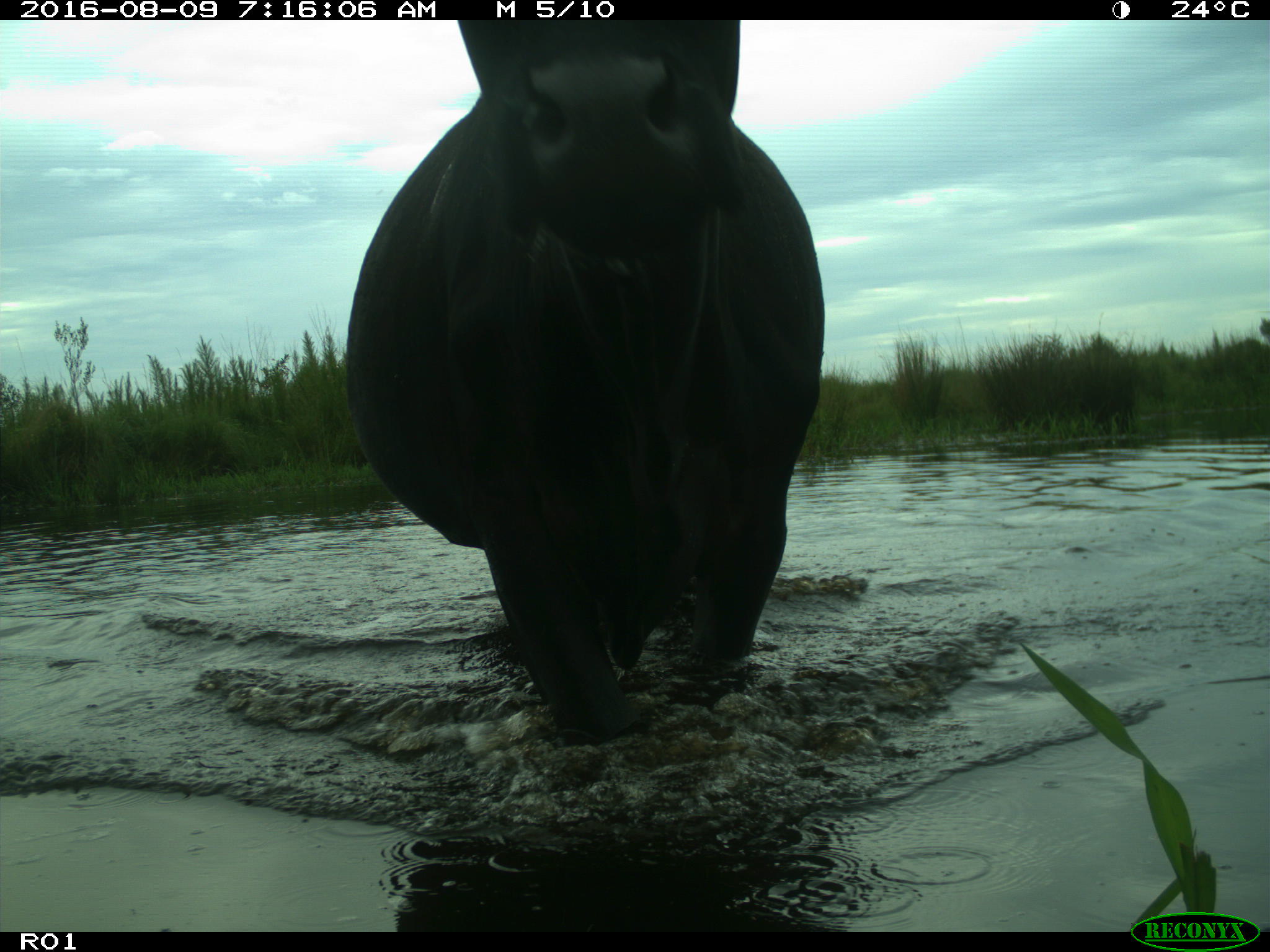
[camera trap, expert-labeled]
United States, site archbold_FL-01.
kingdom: Animalia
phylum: Chordata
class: Mammalia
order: Artiodactyla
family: Bovidae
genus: Bos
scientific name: Bos taurus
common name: domestic cow